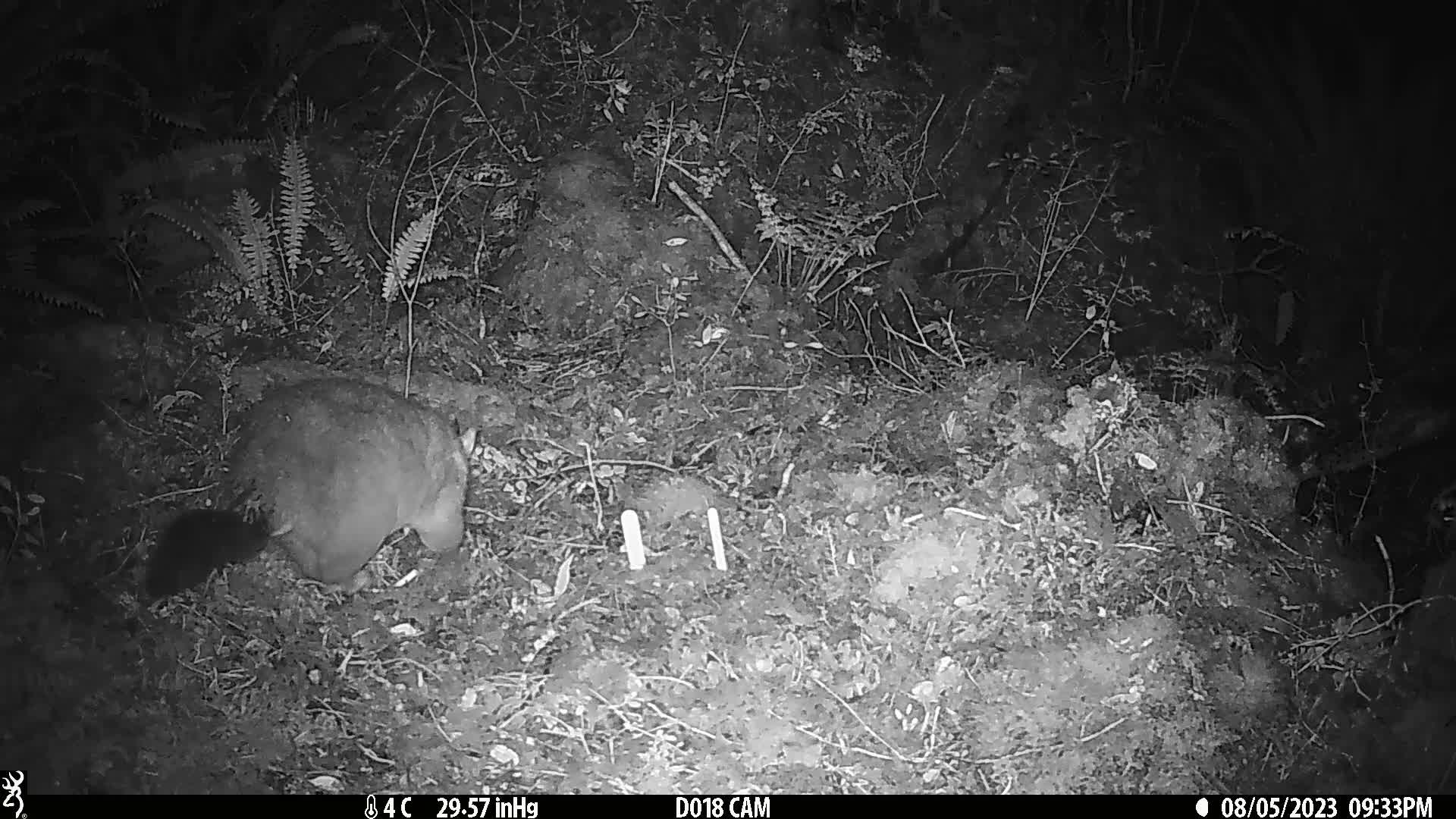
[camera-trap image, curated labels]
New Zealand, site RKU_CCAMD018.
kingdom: Animalia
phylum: Chordata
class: Mammalia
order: Diprotodontia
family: Phalangeridae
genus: Trichosurus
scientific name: Trichosurus vulpecula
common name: common brushtail possum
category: possum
Possum (common brushtail possum) (Trichosurus vulpecula).